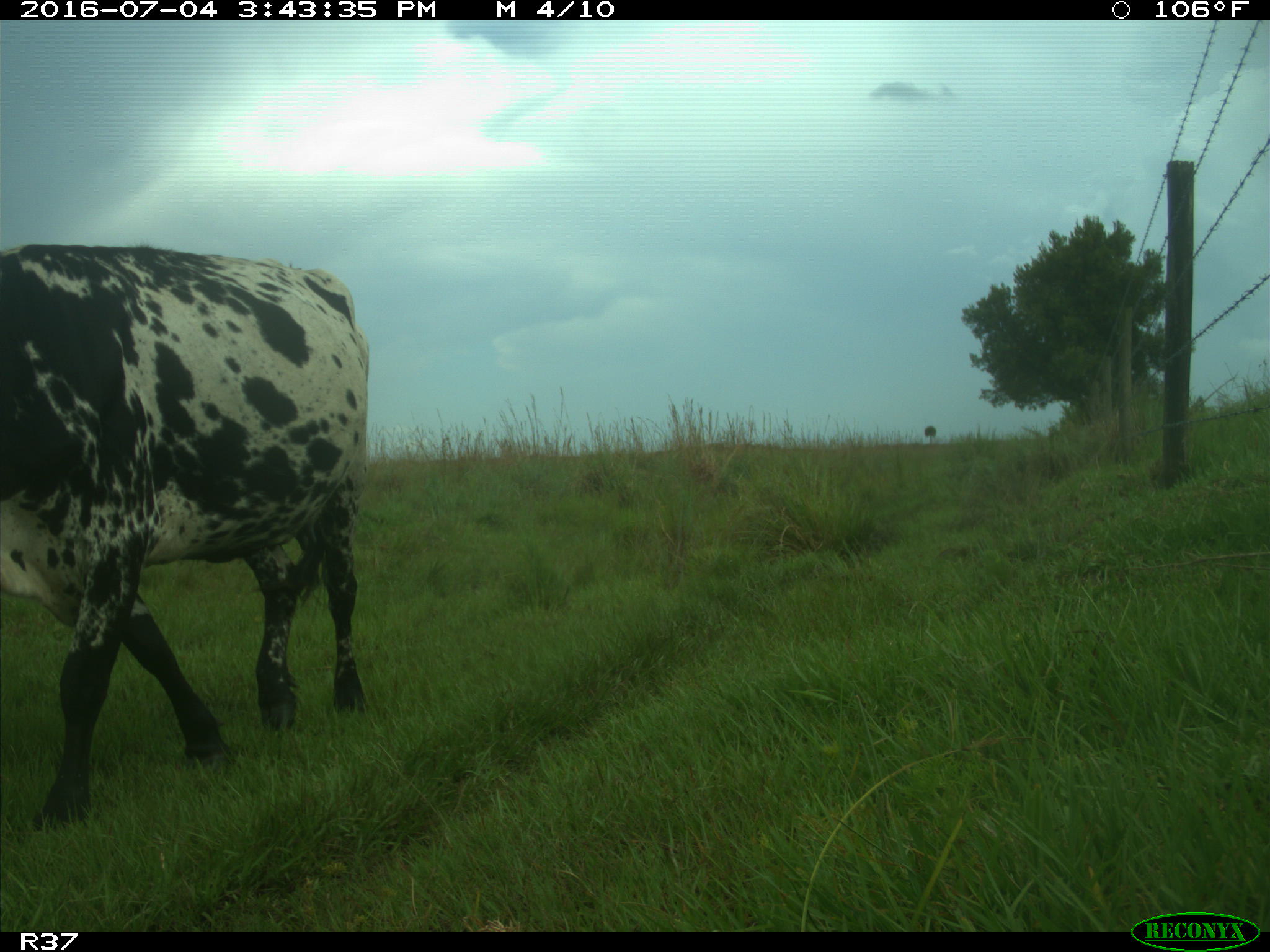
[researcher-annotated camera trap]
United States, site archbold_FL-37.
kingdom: Animalia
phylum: Chordata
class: Mammalia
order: Artiodactyla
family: Bovidae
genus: Bos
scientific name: Bos taurus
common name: domestic cow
Bos taurus (domestic cow).